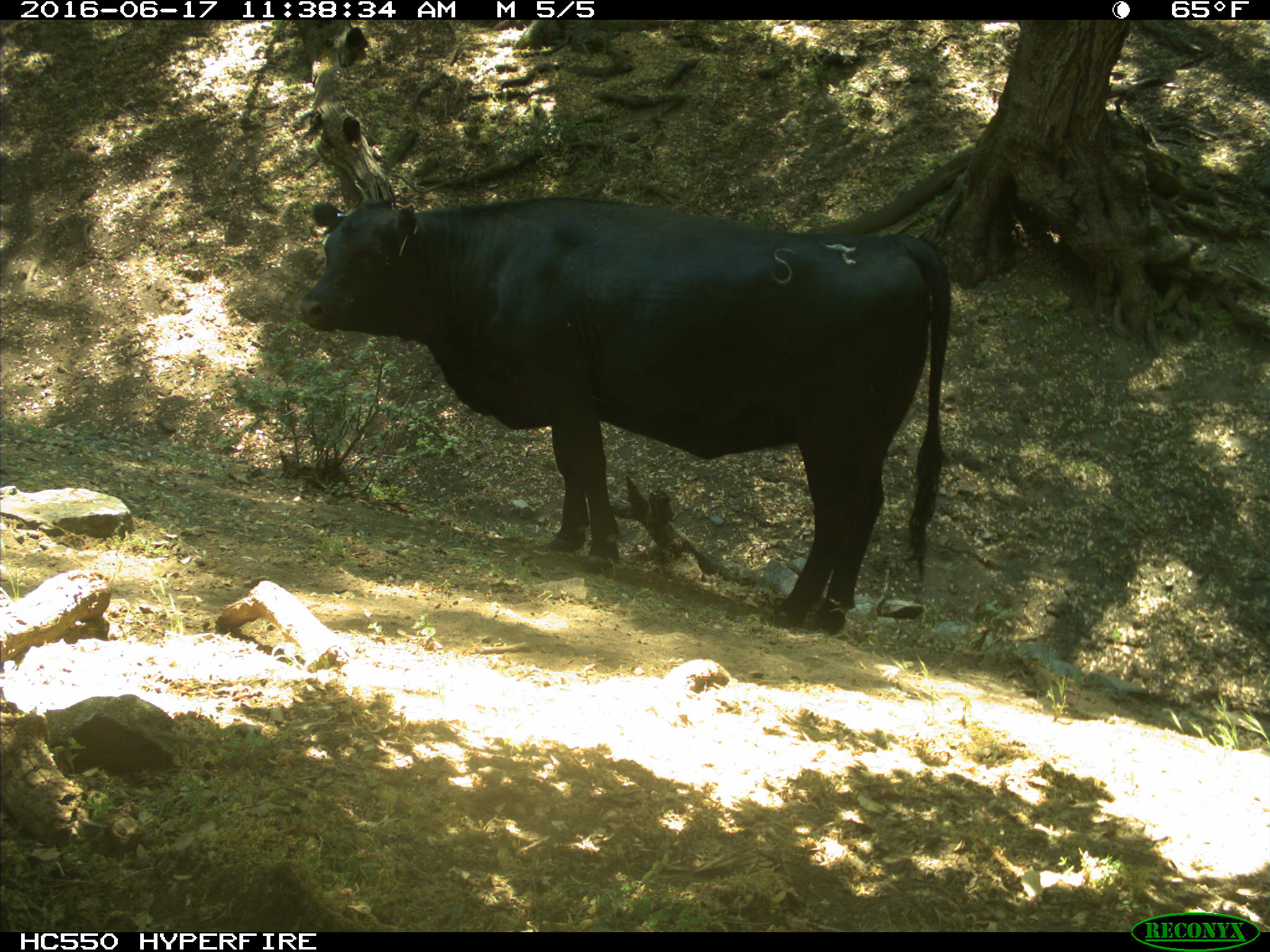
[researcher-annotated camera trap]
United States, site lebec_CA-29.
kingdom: Animalia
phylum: Chordata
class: Mammalia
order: Artiodactyla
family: Bovidae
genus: Bos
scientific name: Bos taurus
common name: domestic cow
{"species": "Bos taurus (domestic cow)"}